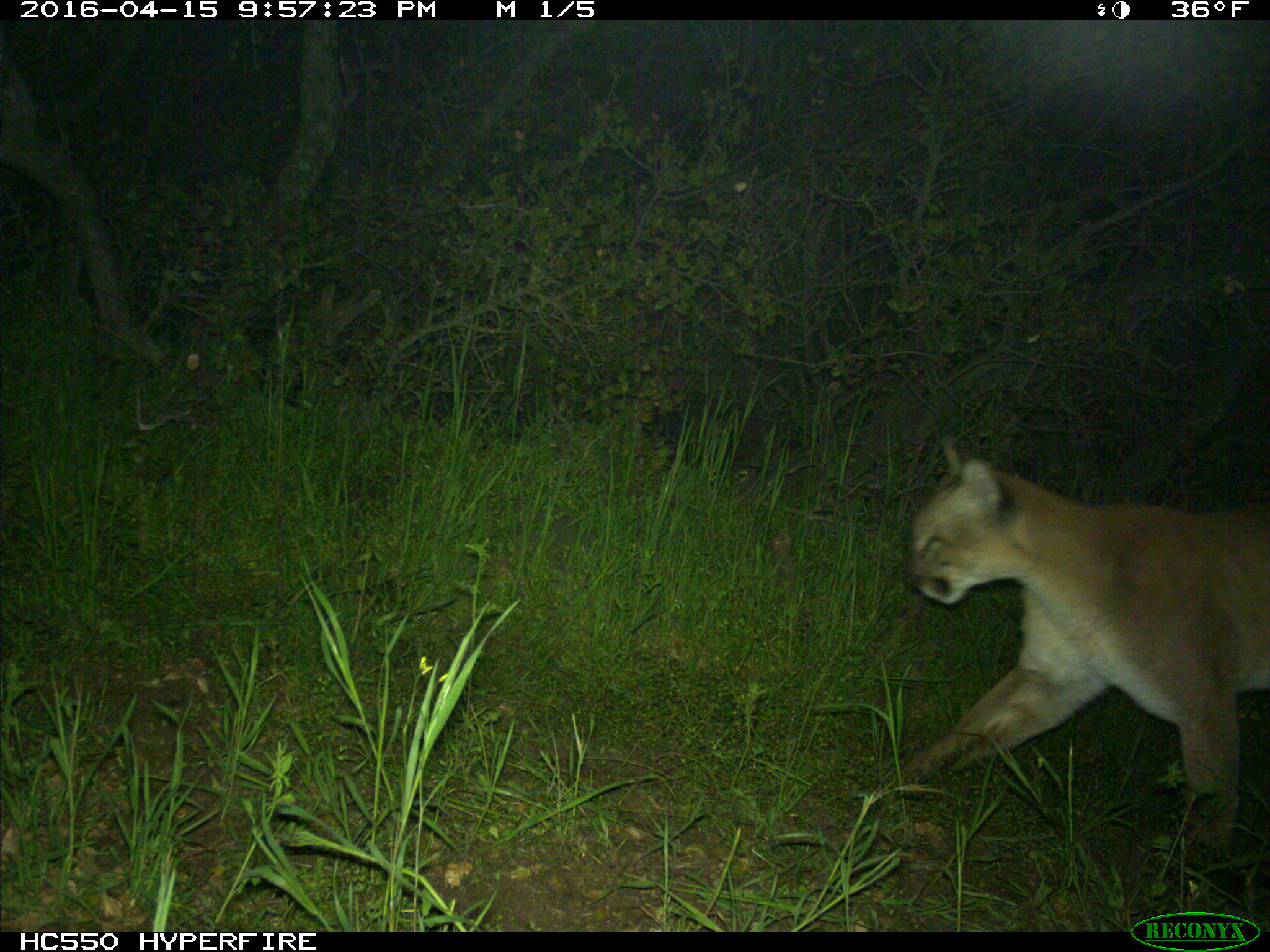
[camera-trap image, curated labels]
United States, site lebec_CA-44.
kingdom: Animalia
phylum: Chordata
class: Mammalia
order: Carnivora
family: Felidae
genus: Puma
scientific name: Puma concolor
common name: mountain lion